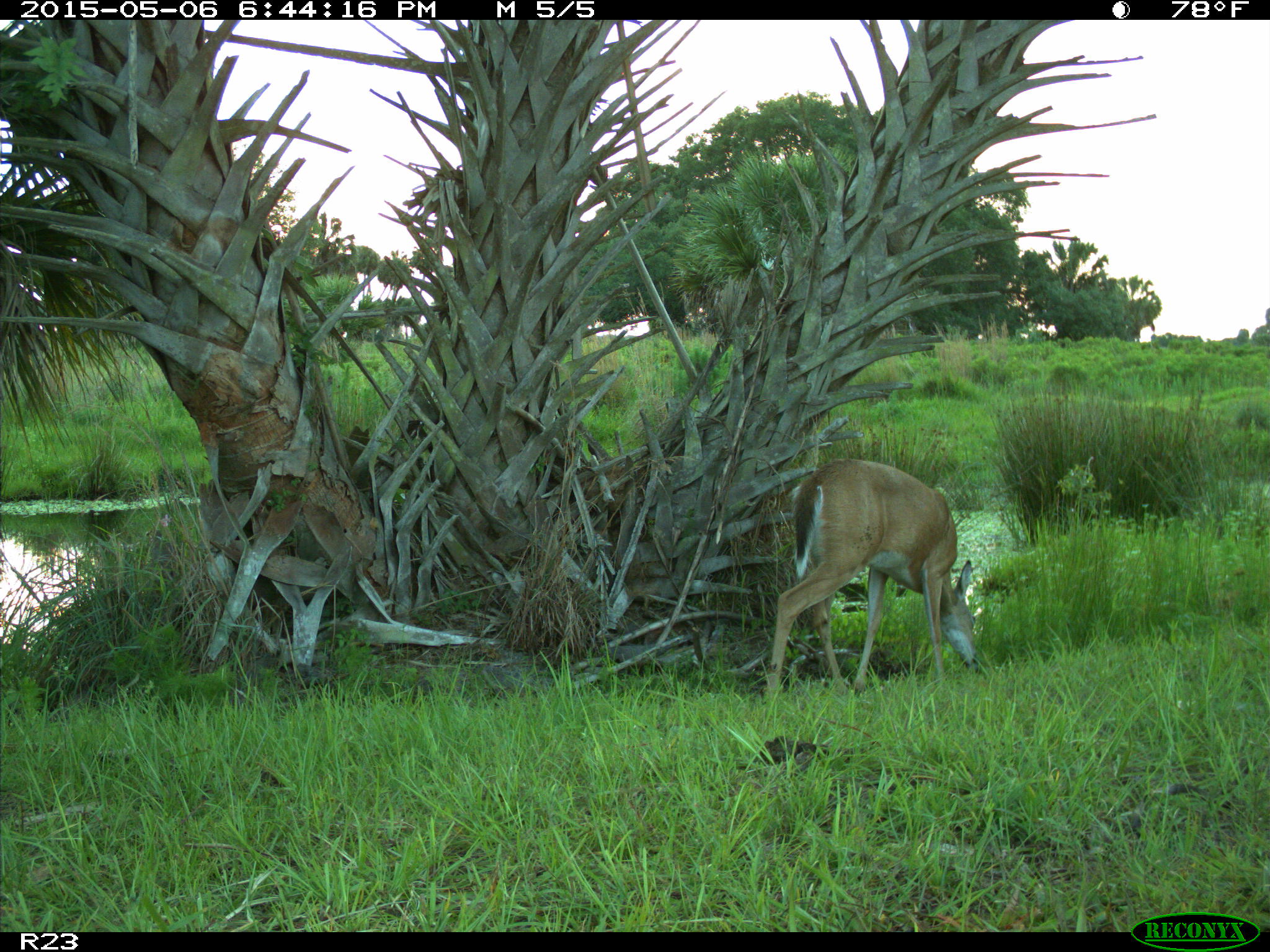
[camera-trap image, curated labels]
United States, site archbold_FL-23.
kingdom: Animalia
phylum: Chordata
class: Mammalia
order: Artiodactyla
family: Bovidae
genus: Bos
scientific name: Bos taurus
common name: domestic cow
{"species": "Bos taurus (domestic cow)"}